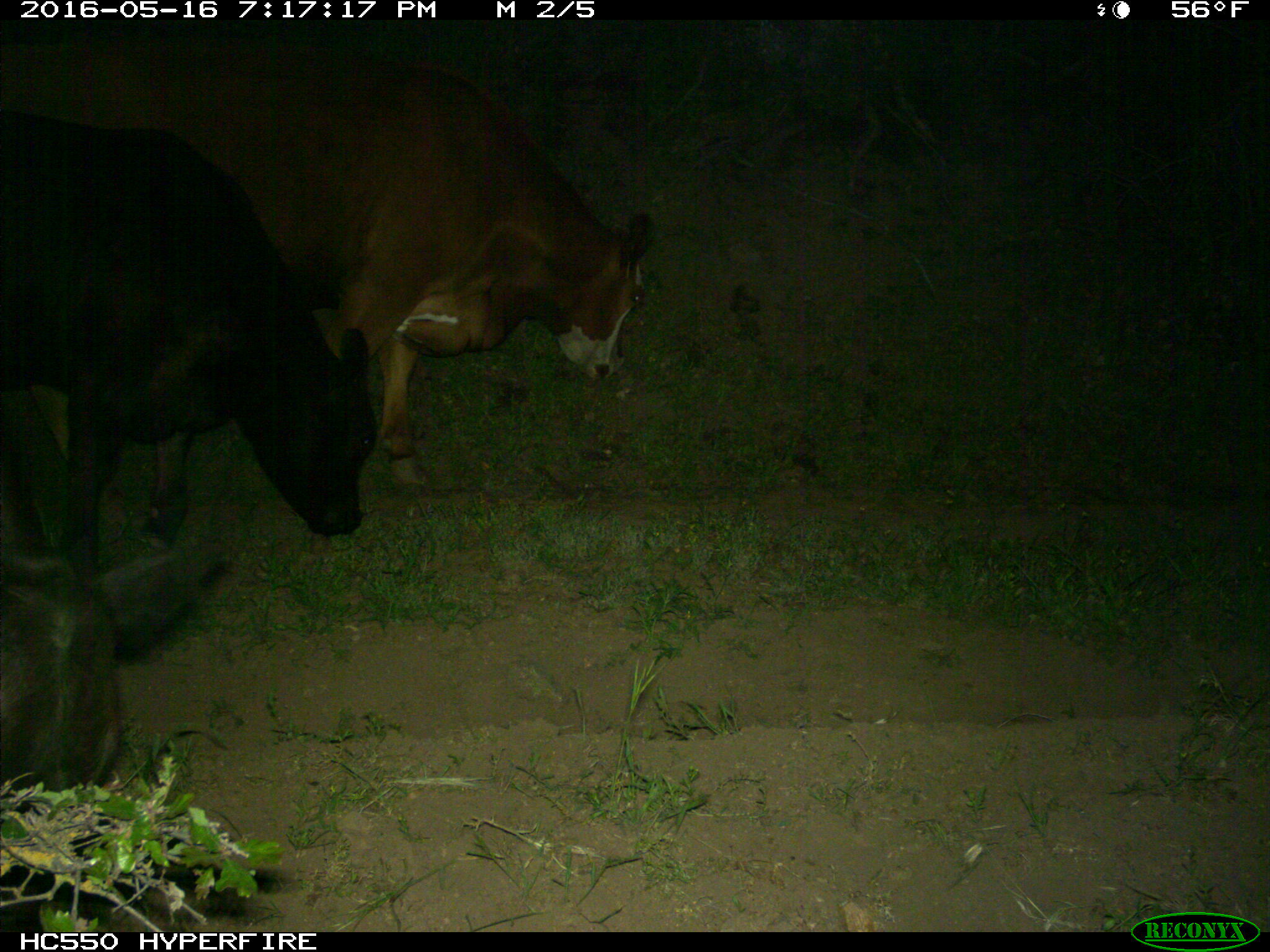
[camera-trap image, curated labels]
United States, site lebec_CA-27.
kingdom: Animalia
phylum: Chordata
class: Mammalia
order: Artiodactyla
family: Bovidae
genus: Bos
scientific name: Bos taurus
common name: domestic cow